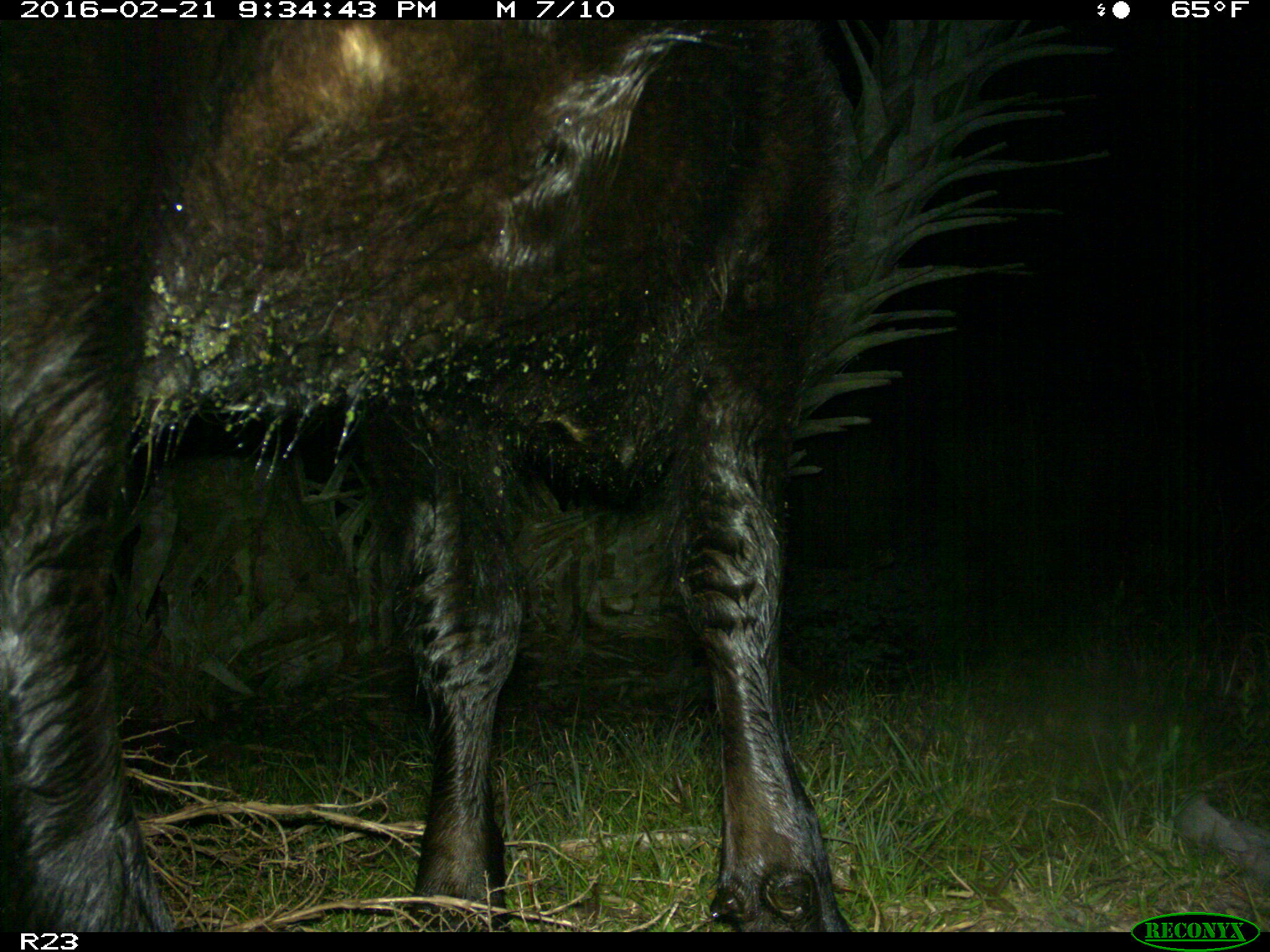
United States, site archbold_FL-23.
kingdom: Animalia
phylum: Chordata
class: Mammalia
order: Artiodactyla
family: Bovidae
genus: Bos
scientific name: Bos taurus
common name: domestic cow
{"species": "Bos taurus (domestic cow)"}